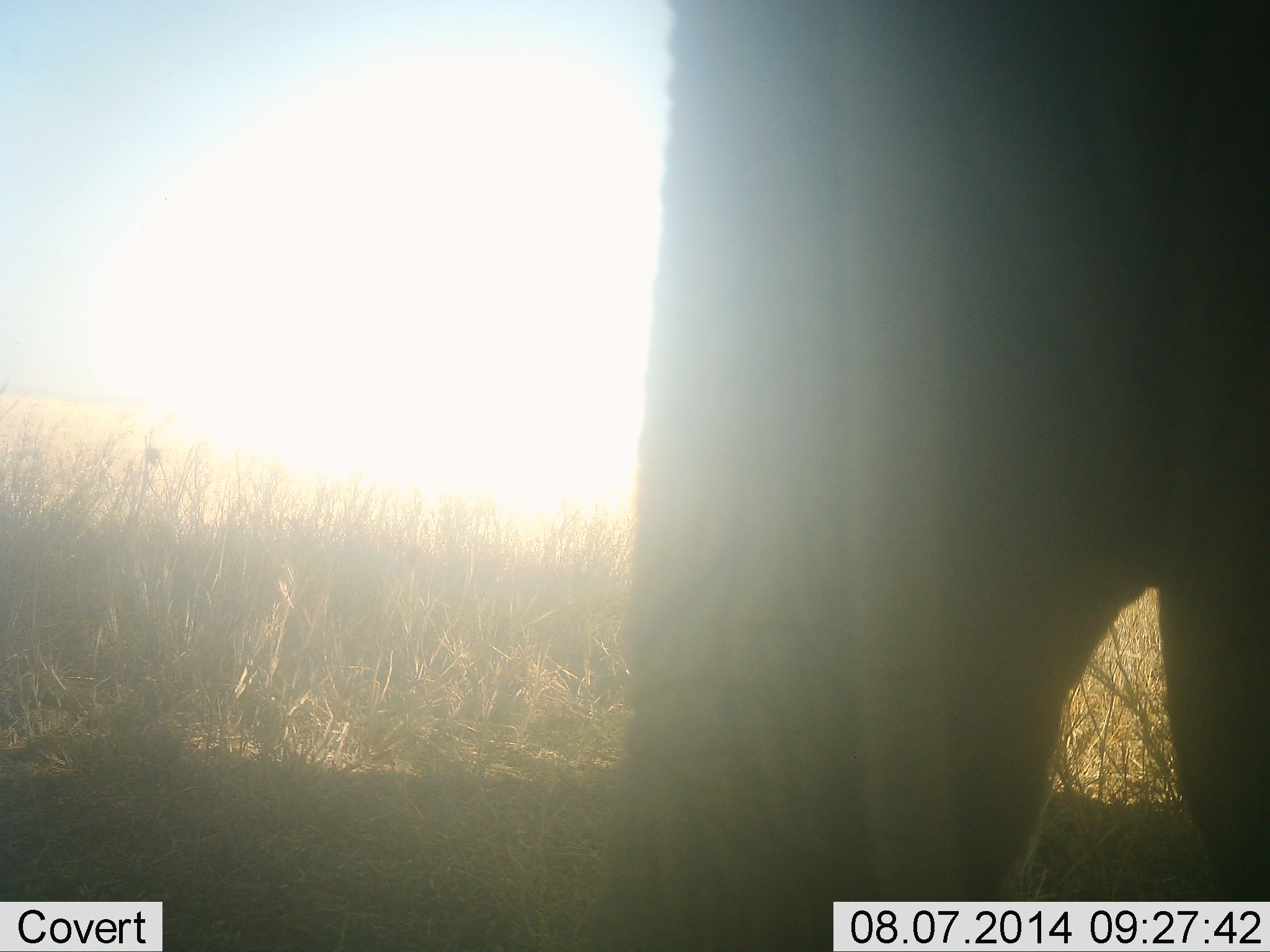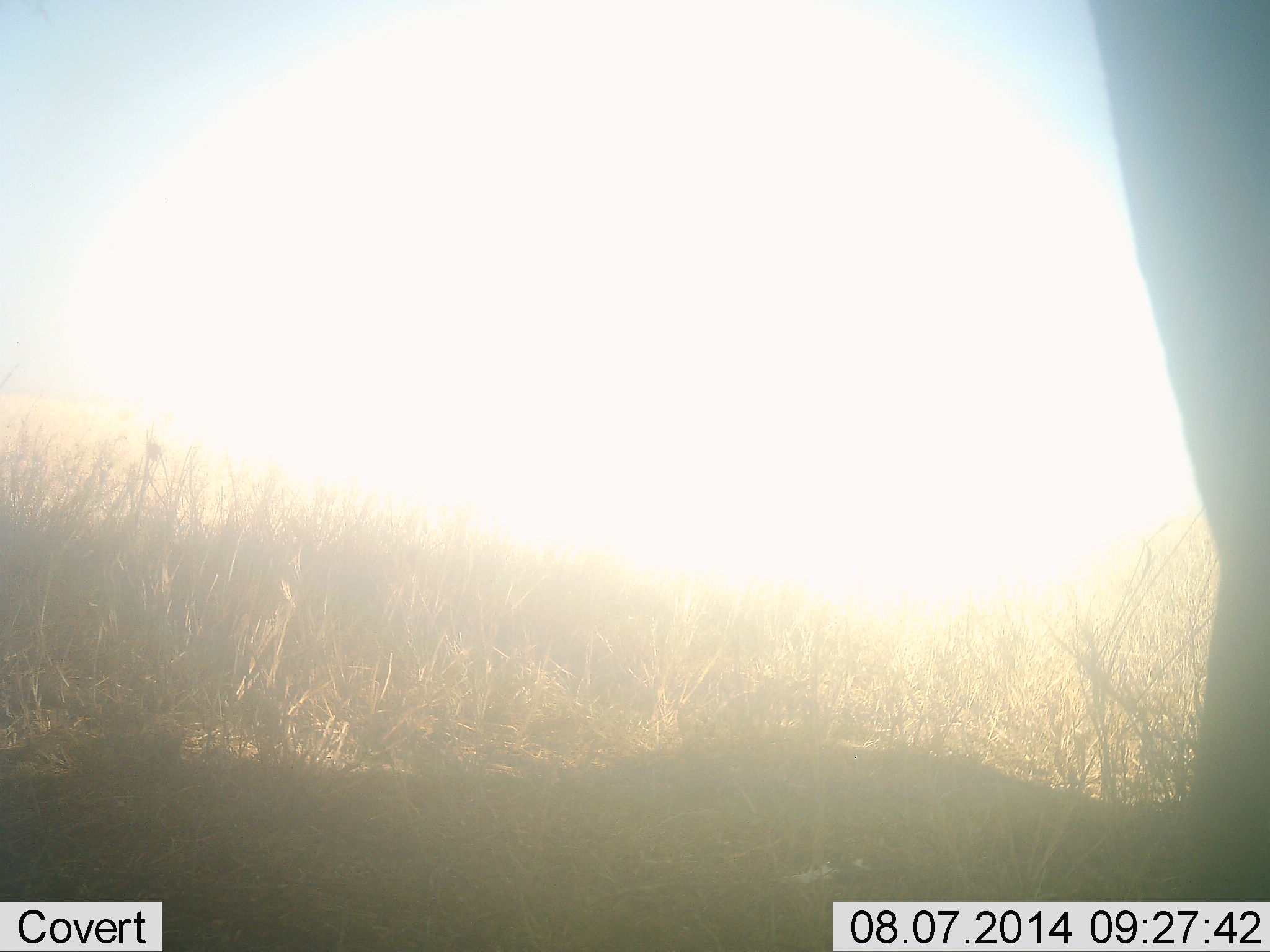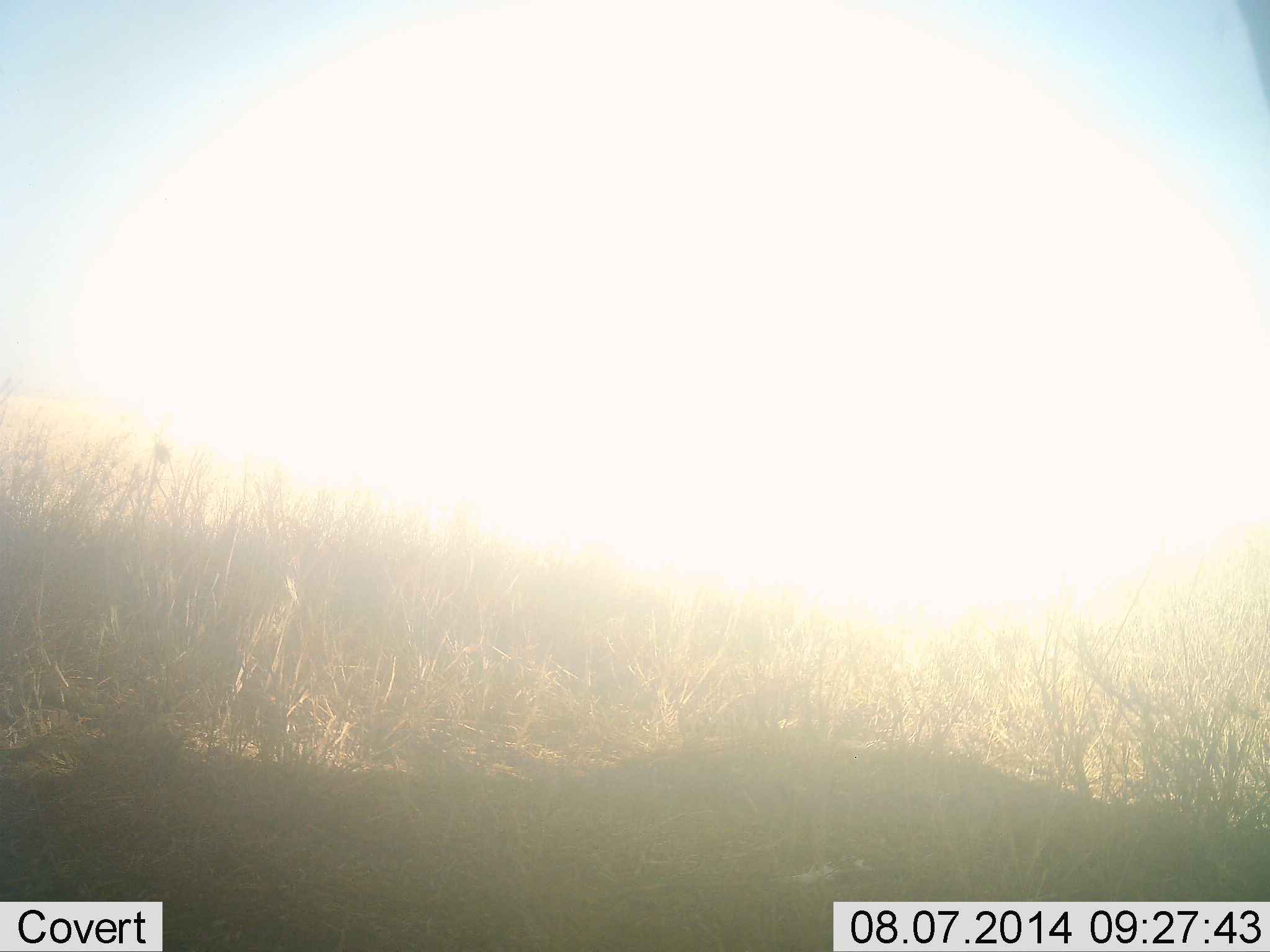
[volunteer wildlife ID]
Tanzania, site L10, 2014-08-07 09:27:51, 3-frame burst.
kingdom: Animalia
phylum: Chordata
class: Mammalia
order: Proboscidea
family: Elephantidae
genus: Loxodonta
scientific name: Loxodonta africana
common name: african bush elephant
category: elephant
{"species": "elephant (african bush elephant) (Loxodonta africana)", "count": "1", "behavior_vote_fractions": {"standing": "10%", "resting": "0%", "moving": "90%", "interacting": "0%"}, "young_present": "0%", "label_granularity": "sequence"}